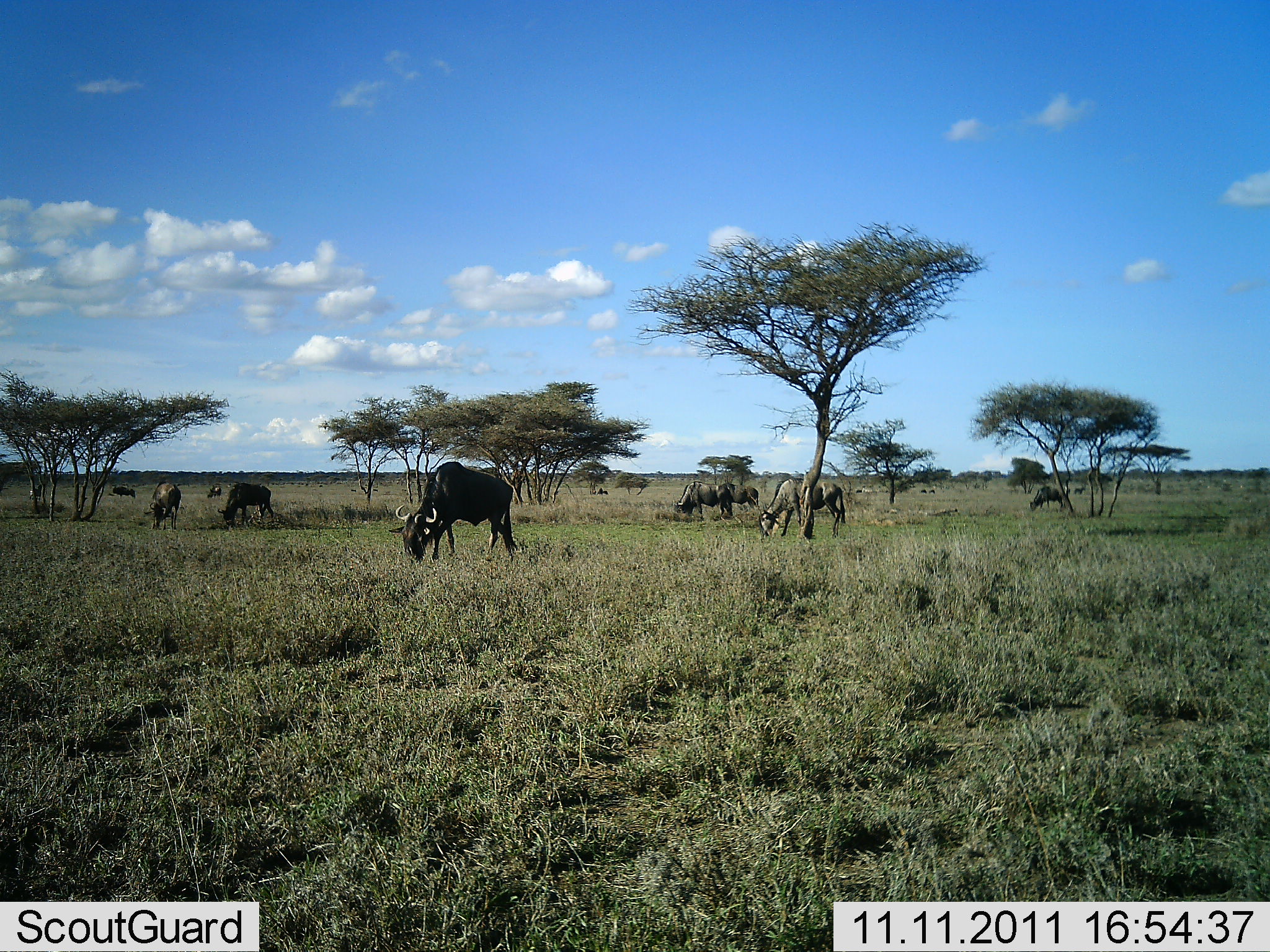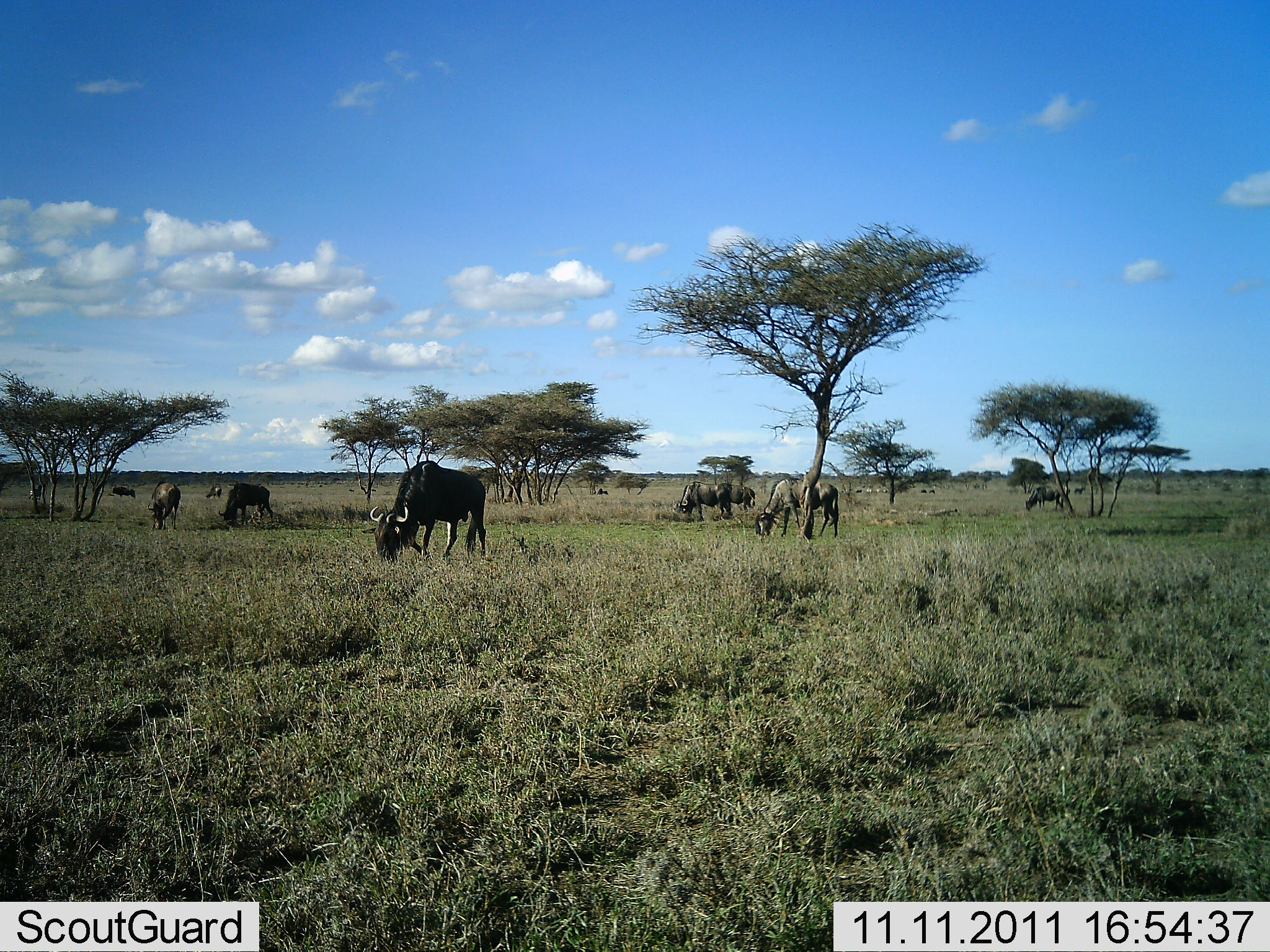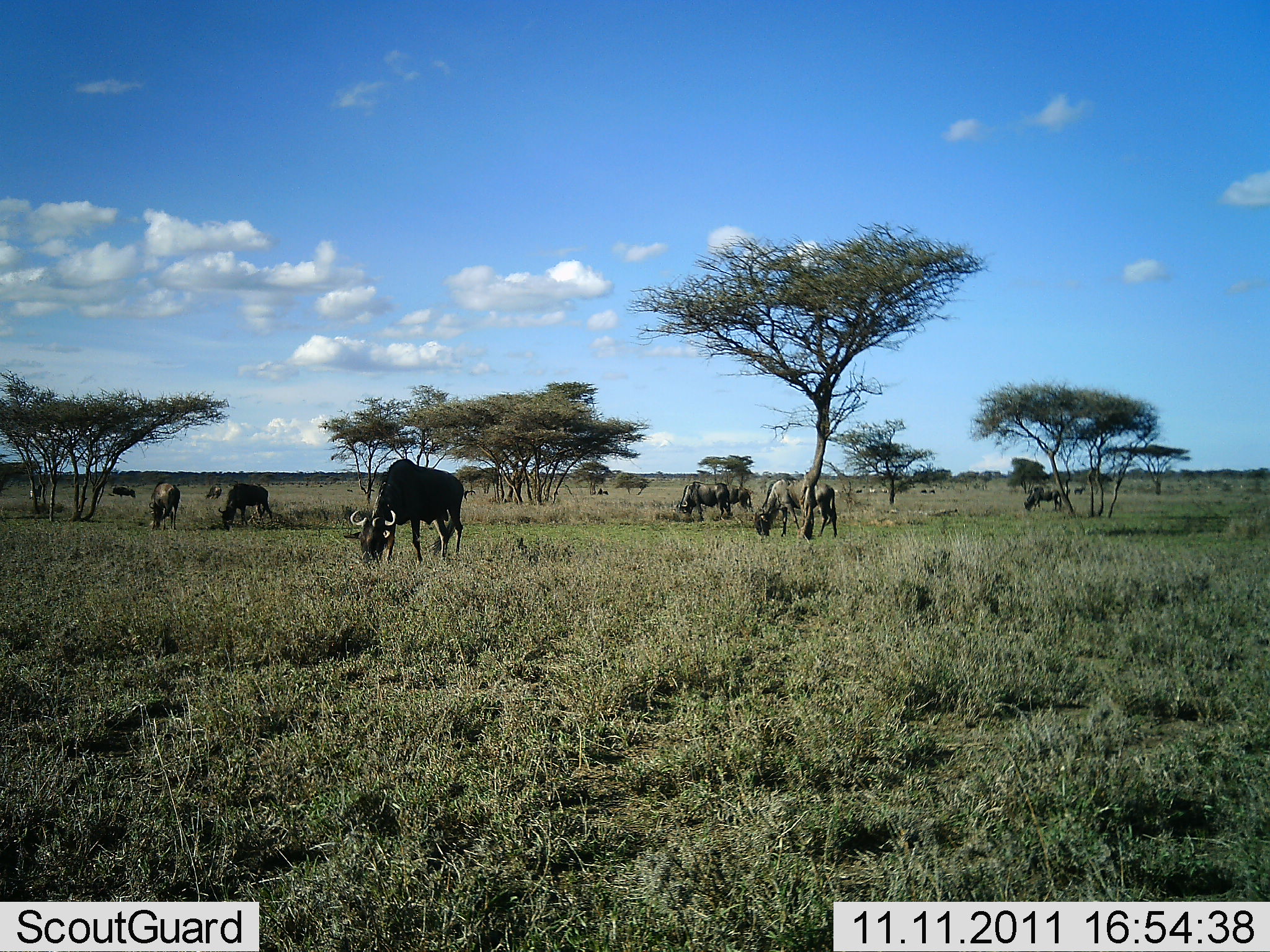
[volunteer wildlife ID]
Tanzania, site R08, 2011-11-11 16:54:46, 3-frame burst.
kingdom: Animalia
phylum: Chordata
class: Mammalia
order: Artiodactyla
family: Bovidae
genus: Connochaetes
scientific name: Connochaetes taurinus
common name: blue wildebeest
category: wildebeest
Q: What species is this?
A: Wildebeest (blue wildebeest) (Connochaetes taurinus).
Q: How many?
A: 10.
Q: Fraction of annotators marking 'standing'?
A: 8%.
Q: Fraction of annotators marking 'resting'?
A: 0%.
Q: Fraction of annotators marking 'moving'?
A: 38%.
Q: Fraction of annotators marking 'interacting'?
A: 0%.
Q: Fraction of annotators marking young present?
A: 0%.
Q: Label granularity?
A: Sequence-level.